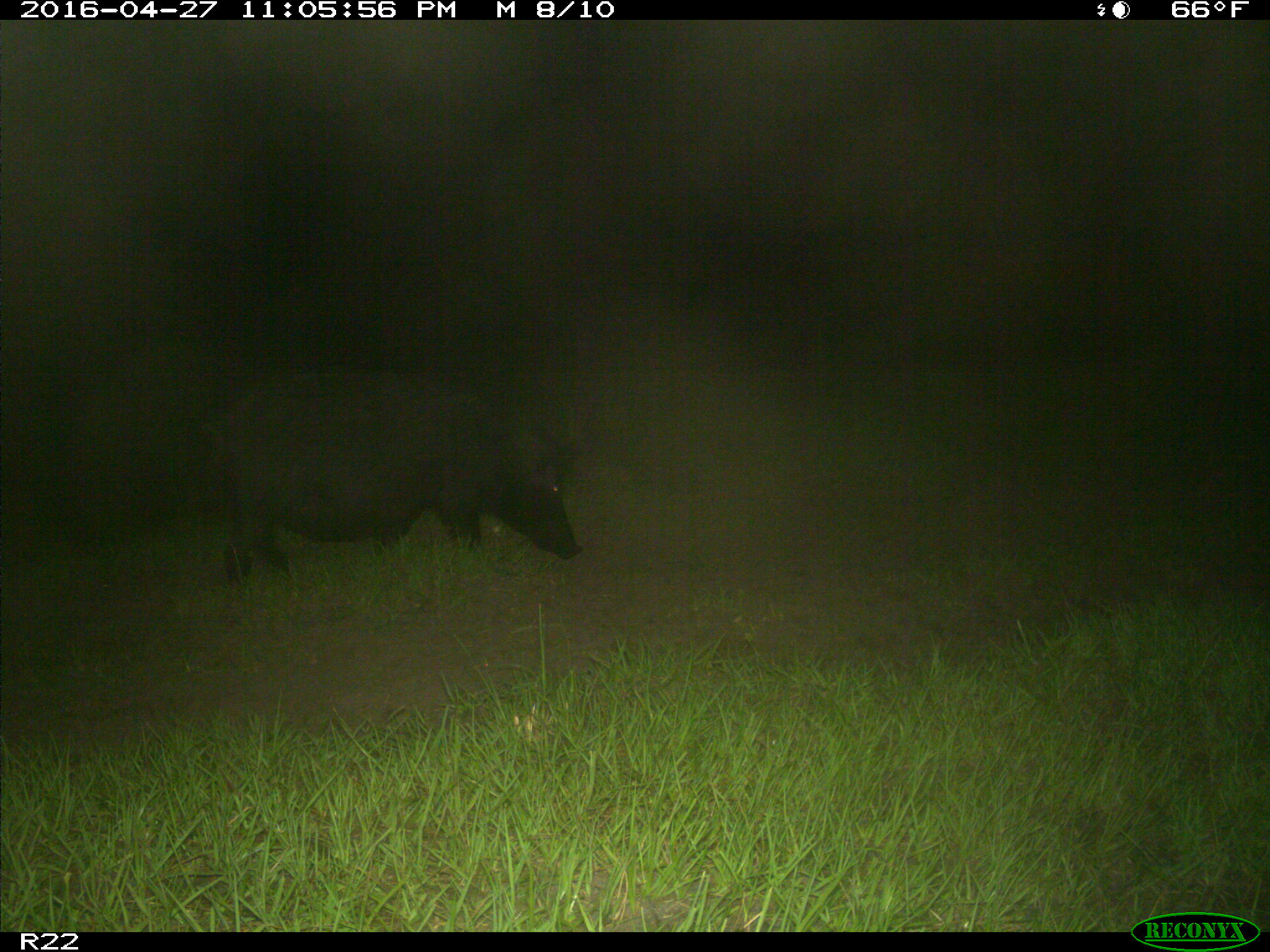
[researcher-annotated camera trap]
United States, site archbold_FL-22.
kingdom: Animalia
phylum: Chordata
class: Mammalia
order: Artiodactyla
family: Suidae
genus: Sus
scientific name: Sus scrofa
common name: wild boar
Sus scrofa (wild boar).